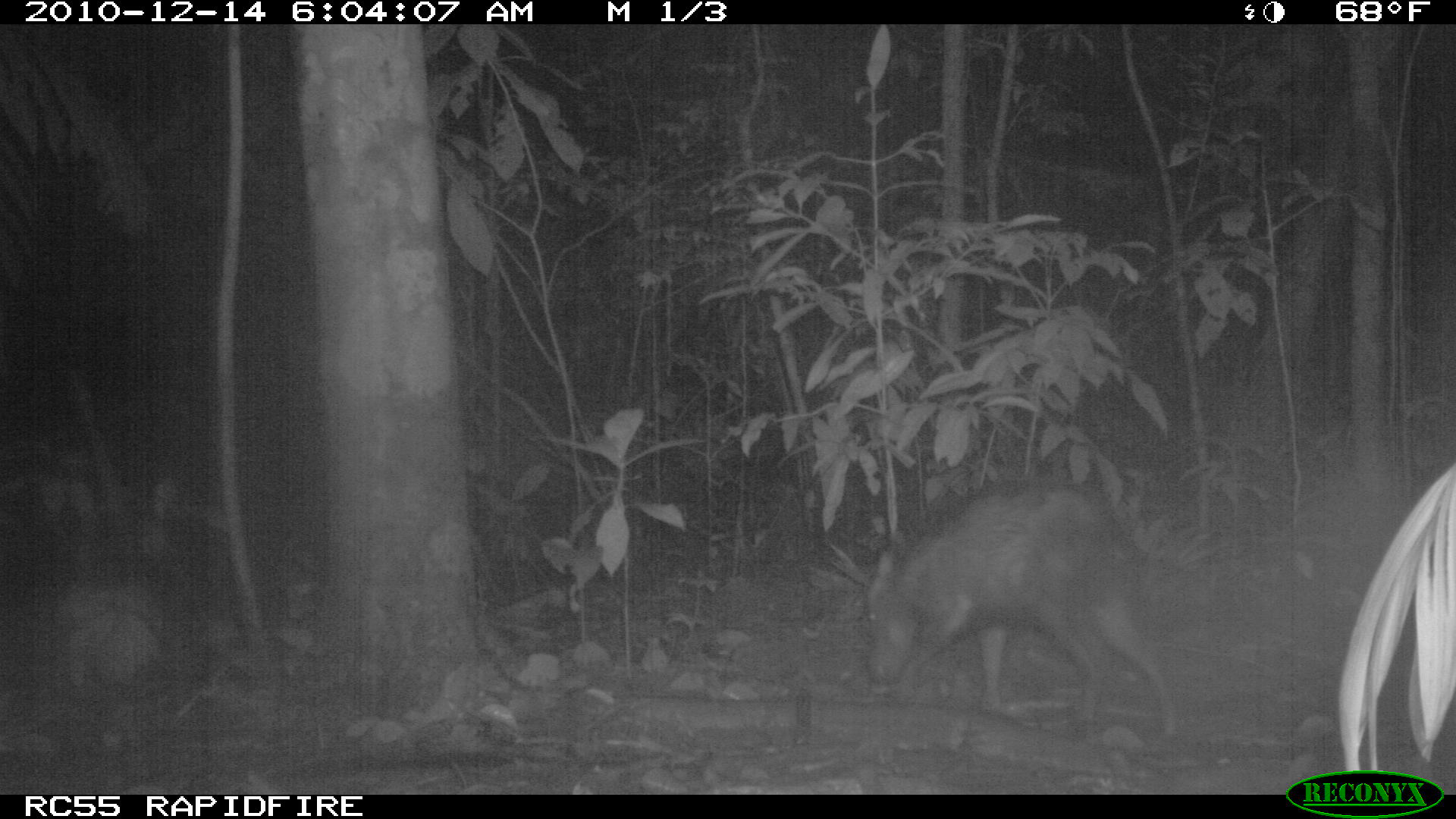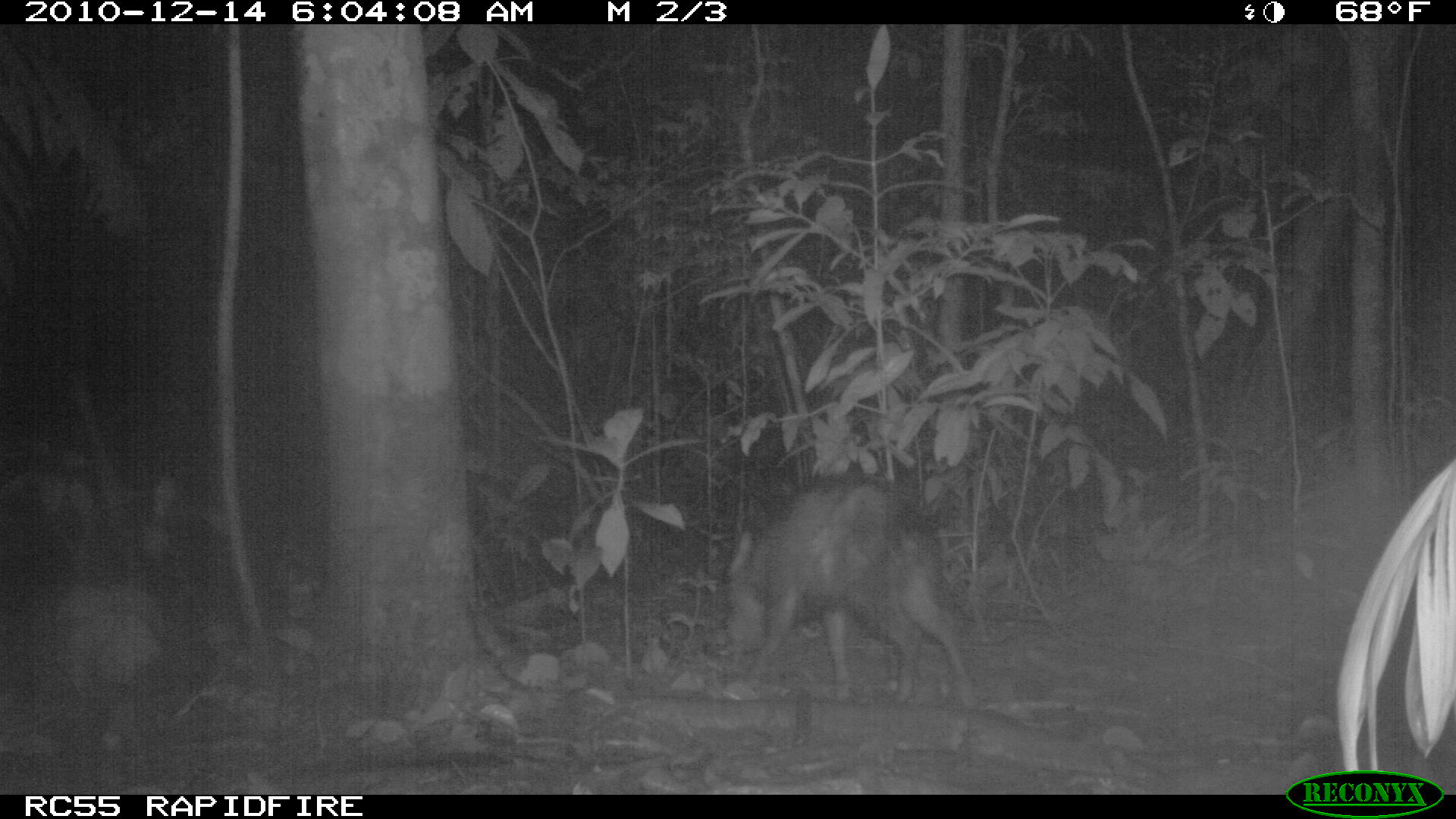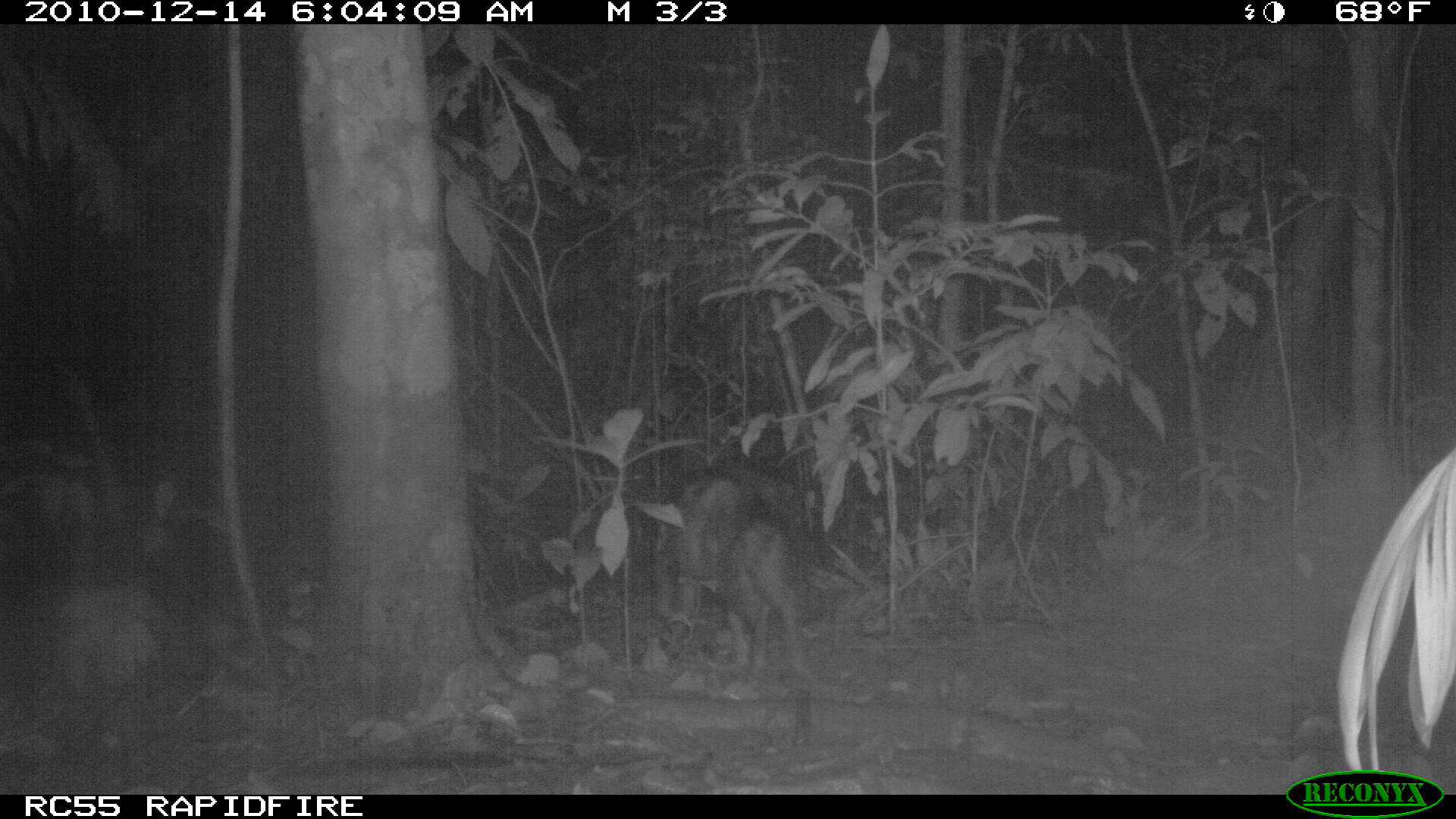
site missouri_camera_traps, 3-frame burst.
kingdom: Animalia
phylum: Chordata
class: Mammalia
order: Artiodactyla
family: Tayassuidae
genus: Pecari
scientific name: Pecari tajacu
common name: collared peccary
Collared peccary (Pecari tajacu). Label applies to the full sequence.